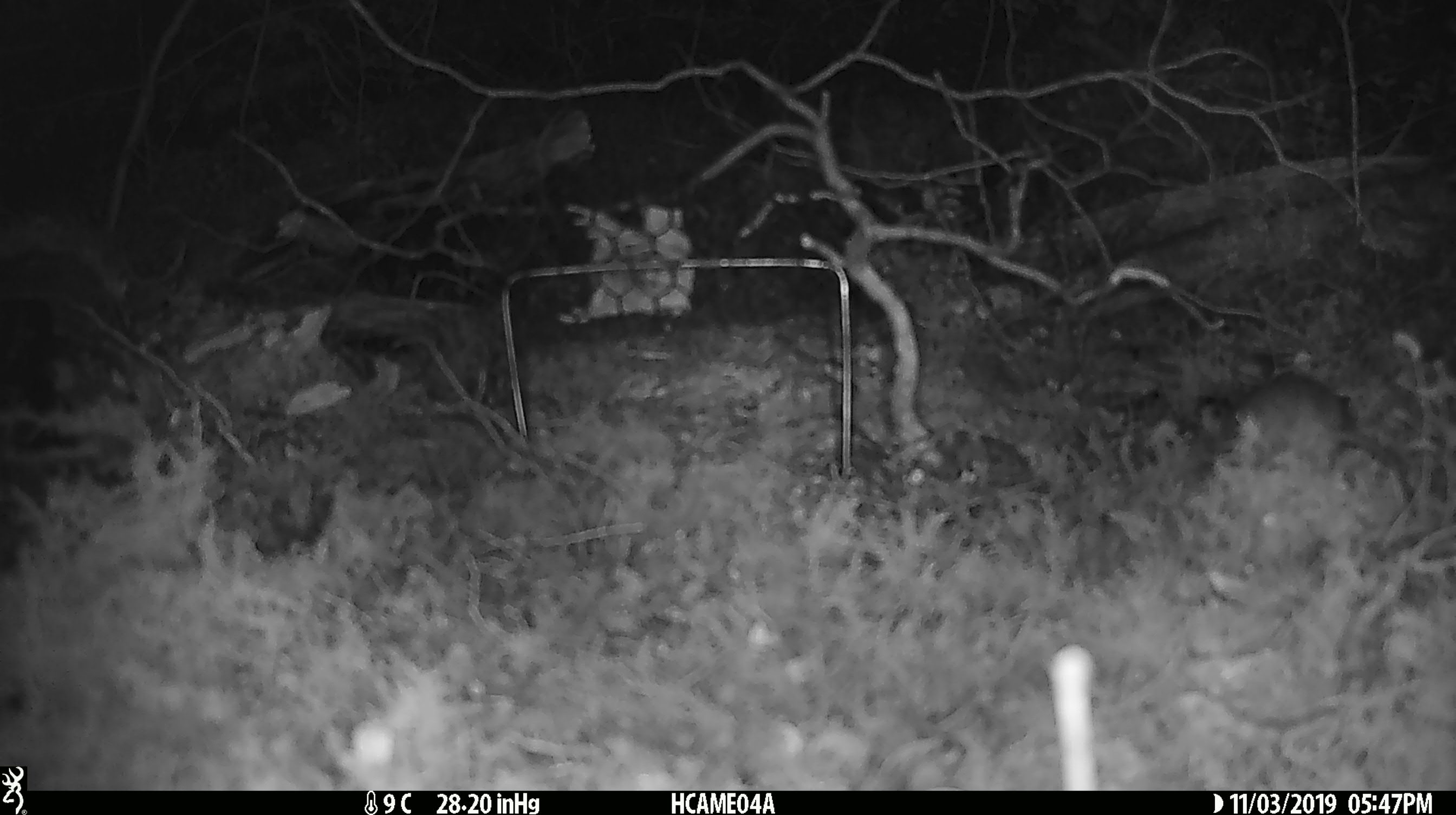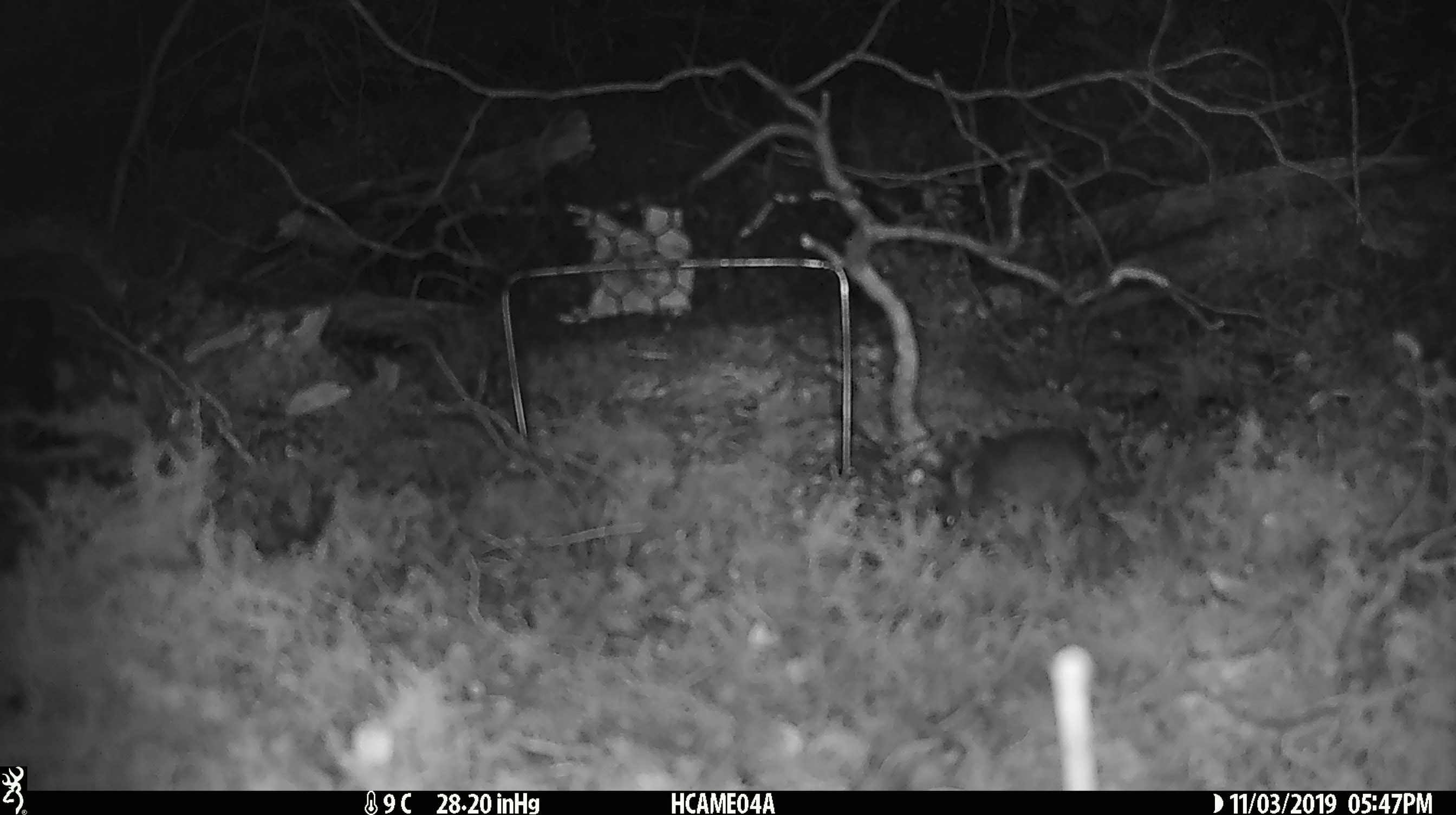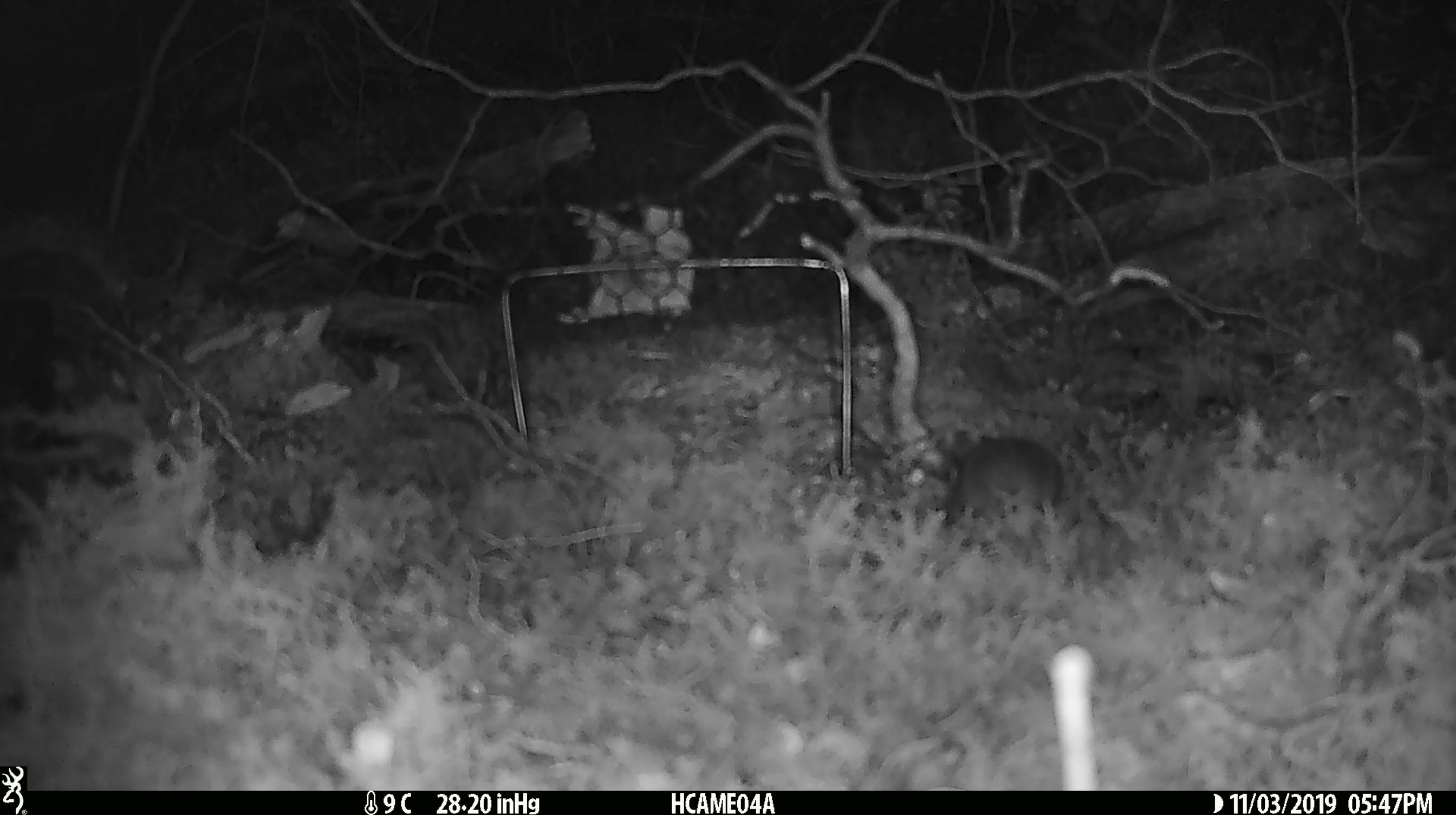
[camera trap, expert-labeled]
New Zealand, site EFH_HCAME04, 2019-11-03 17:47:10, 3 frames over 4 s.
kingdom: Animalia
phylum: Chordata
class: Mammalia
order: Rodentia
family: Muridae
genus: Mus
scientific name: Mus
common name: mouse